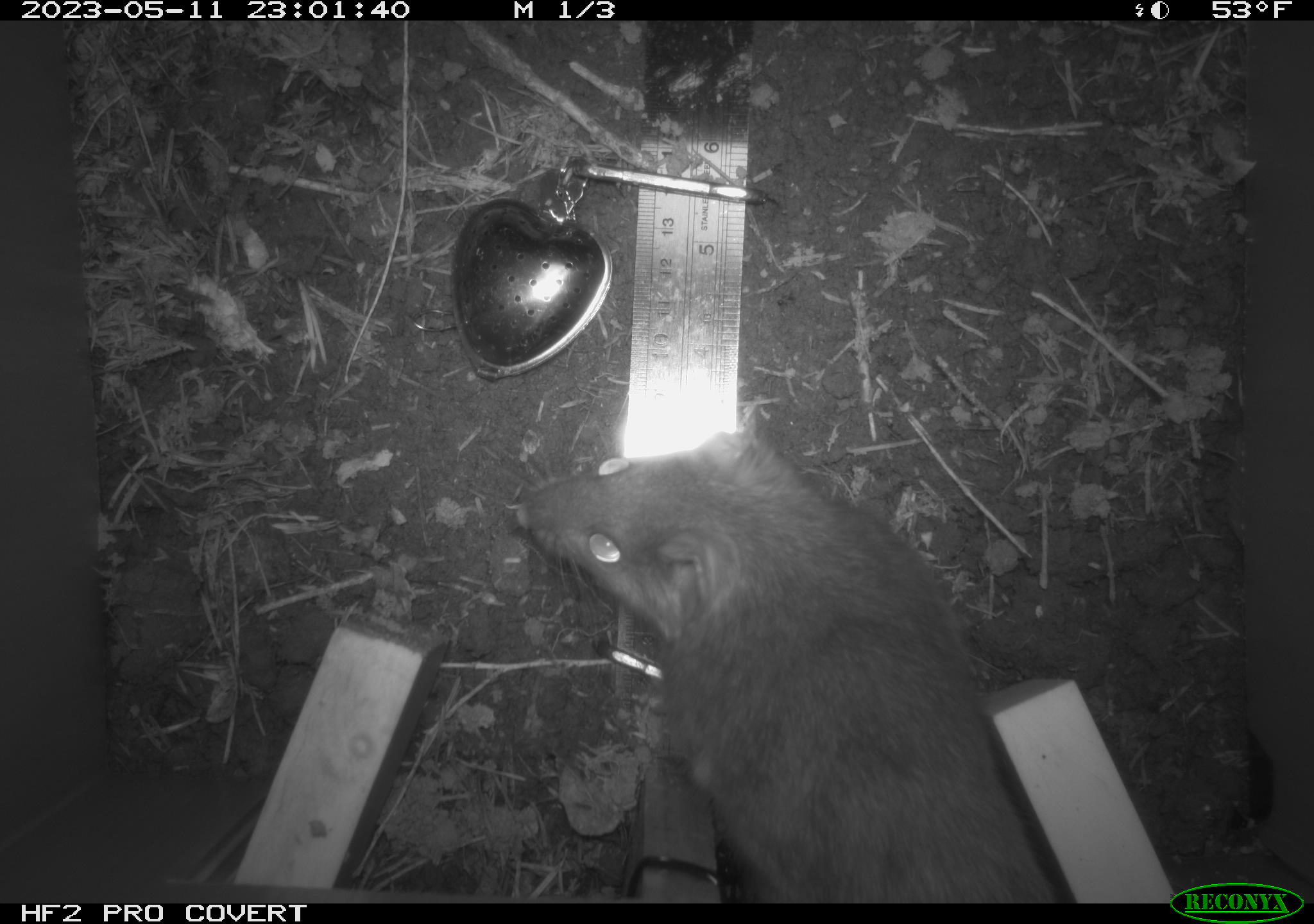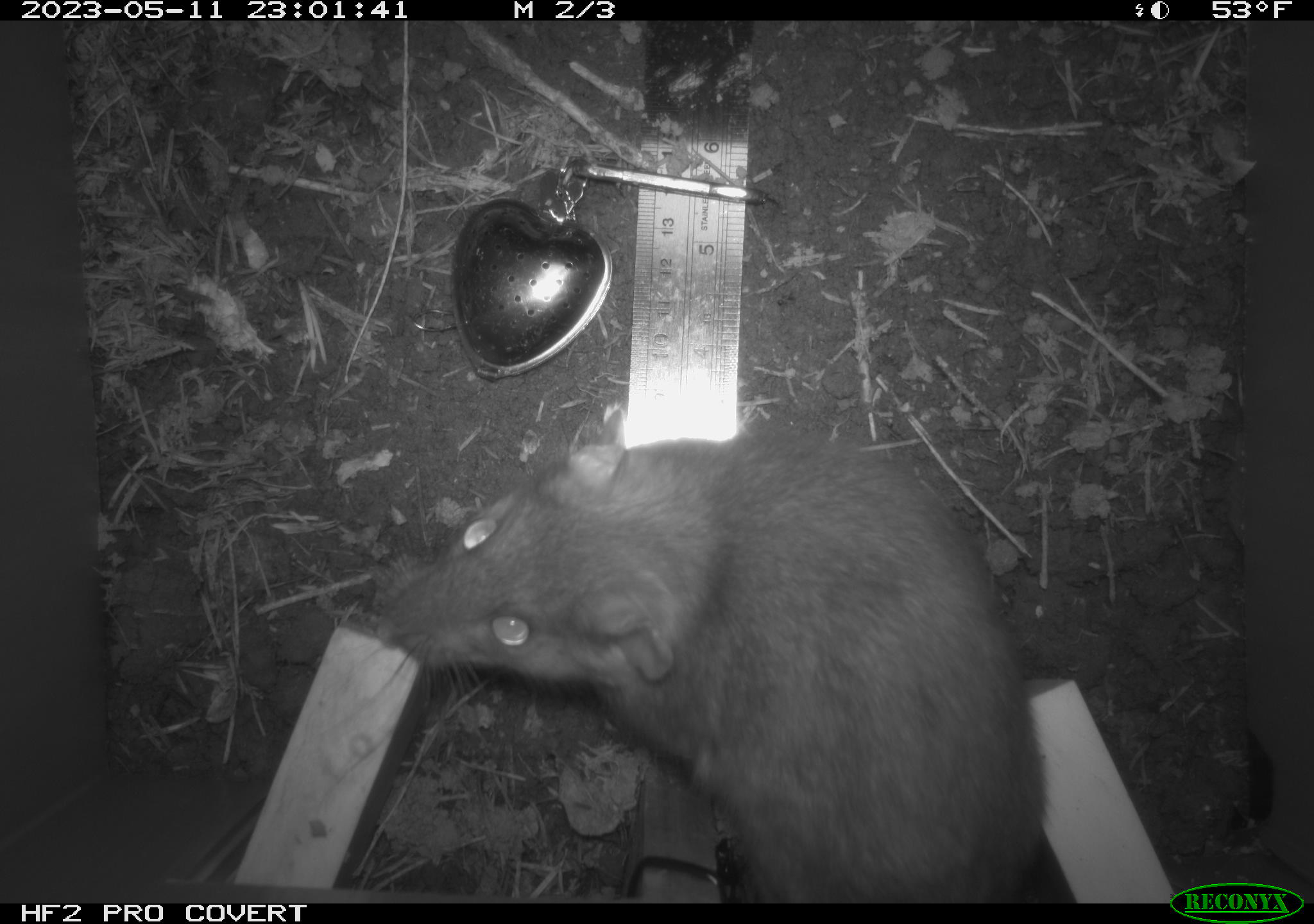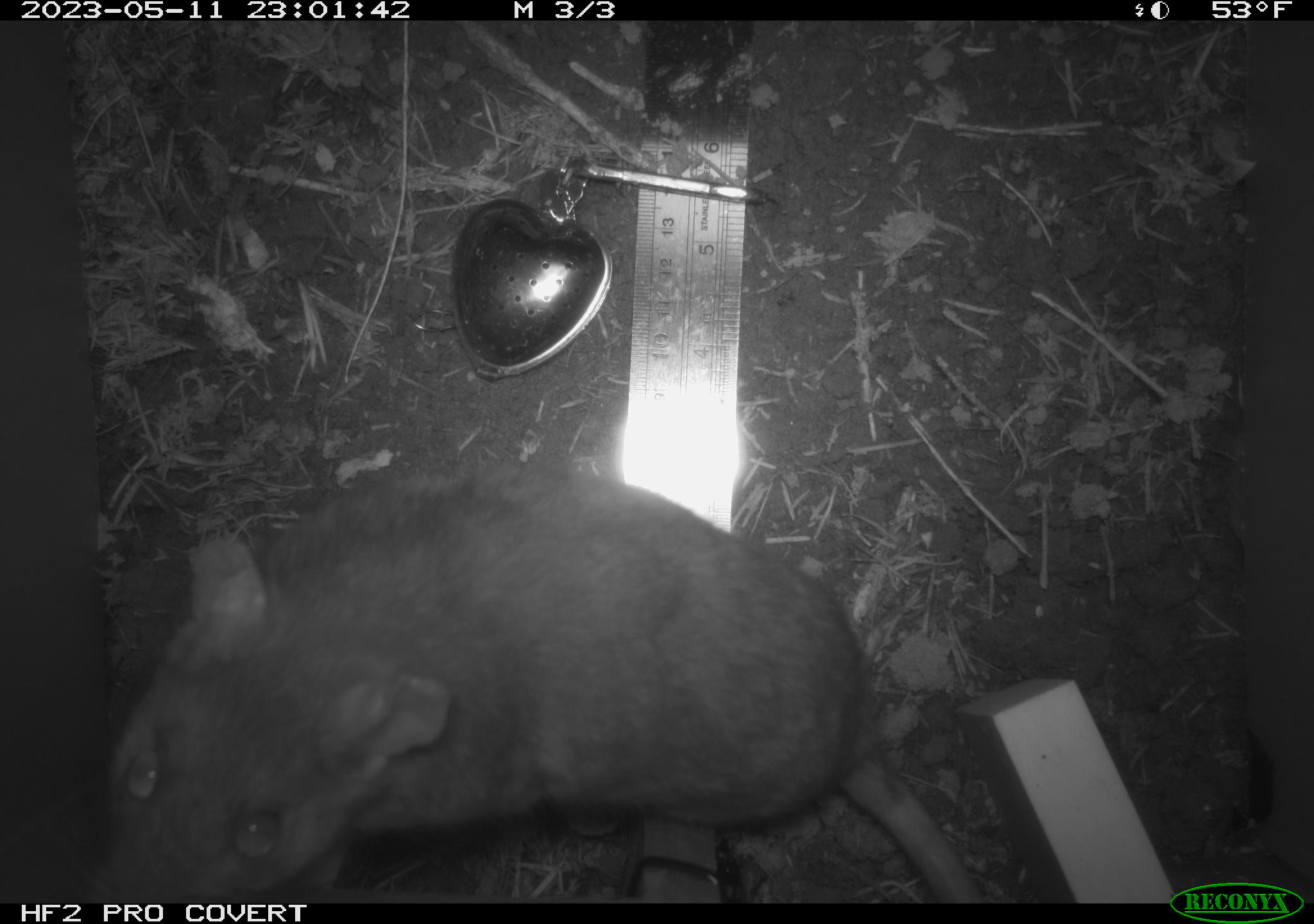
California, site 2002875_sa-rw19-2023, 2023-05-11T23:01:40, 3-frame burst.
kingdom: Animalia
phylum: Chordata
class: Mammalia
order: Rodentia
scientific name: Rodentia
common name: mouse species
Mouse species (Rodentia).